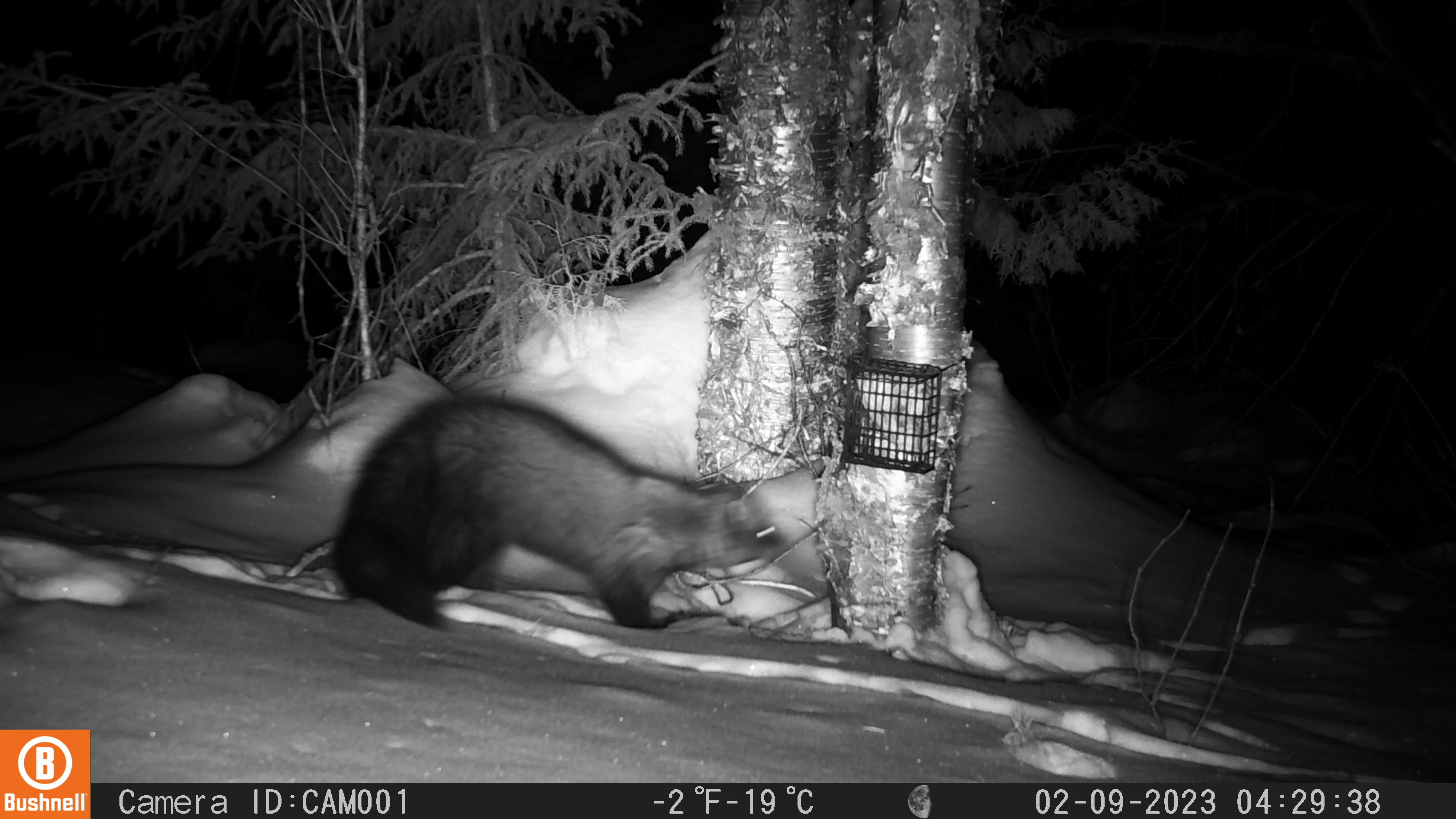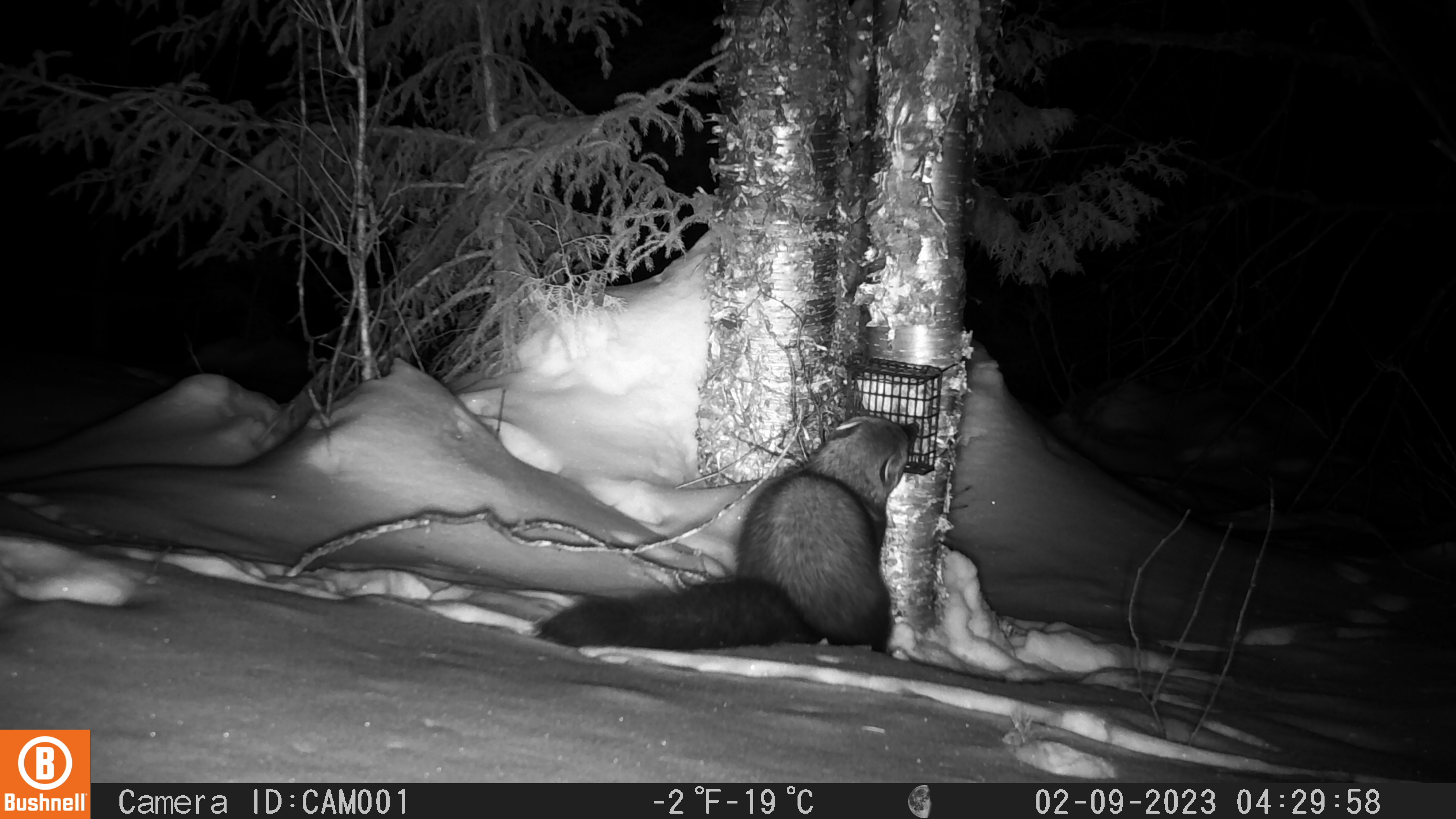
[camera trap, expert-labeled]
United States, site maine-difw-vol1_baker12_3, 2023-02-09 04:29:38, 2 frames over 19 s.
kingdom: Animalia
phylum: Chordata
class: Mammalia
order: Carnivora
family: Mustelidae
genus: Pekania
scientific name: Pekania pennanti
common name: fisher